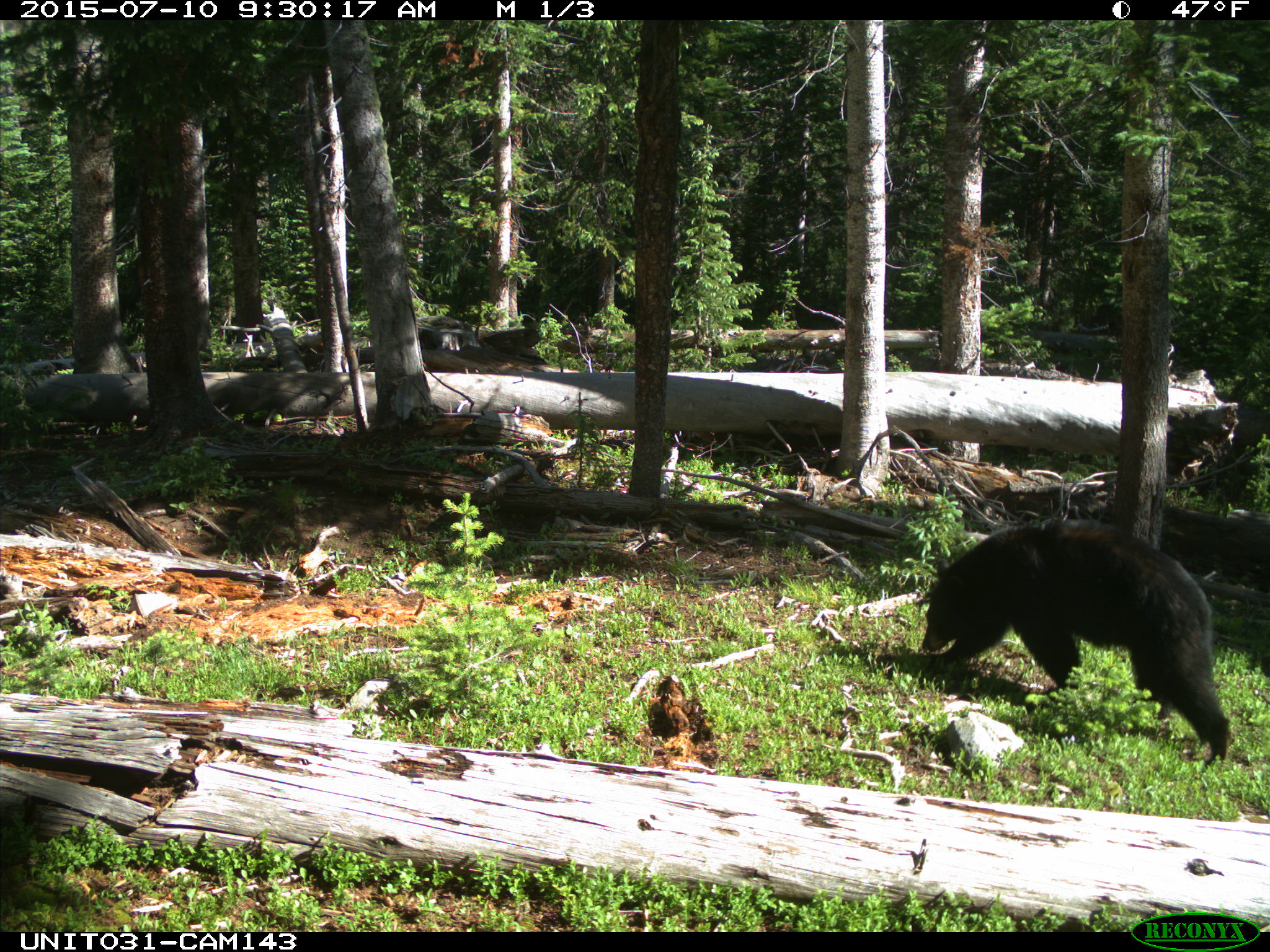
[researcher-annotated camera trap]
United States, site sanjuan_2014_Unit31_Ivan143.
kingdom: Animalia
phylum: Chordata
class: Mammalia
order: Carnivora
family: Ursidae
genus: Ursus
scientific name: Ursus americanus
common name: american black bear